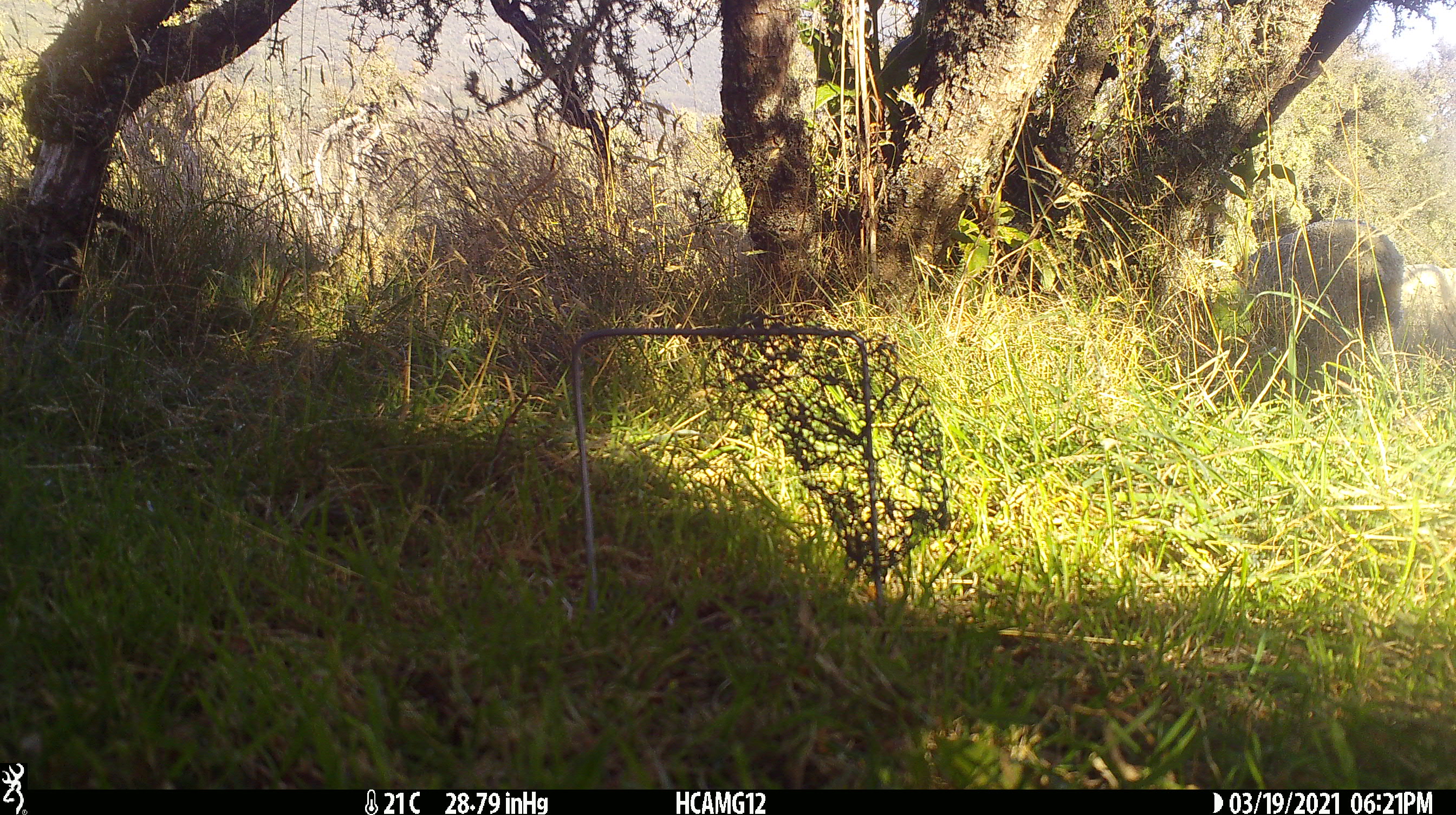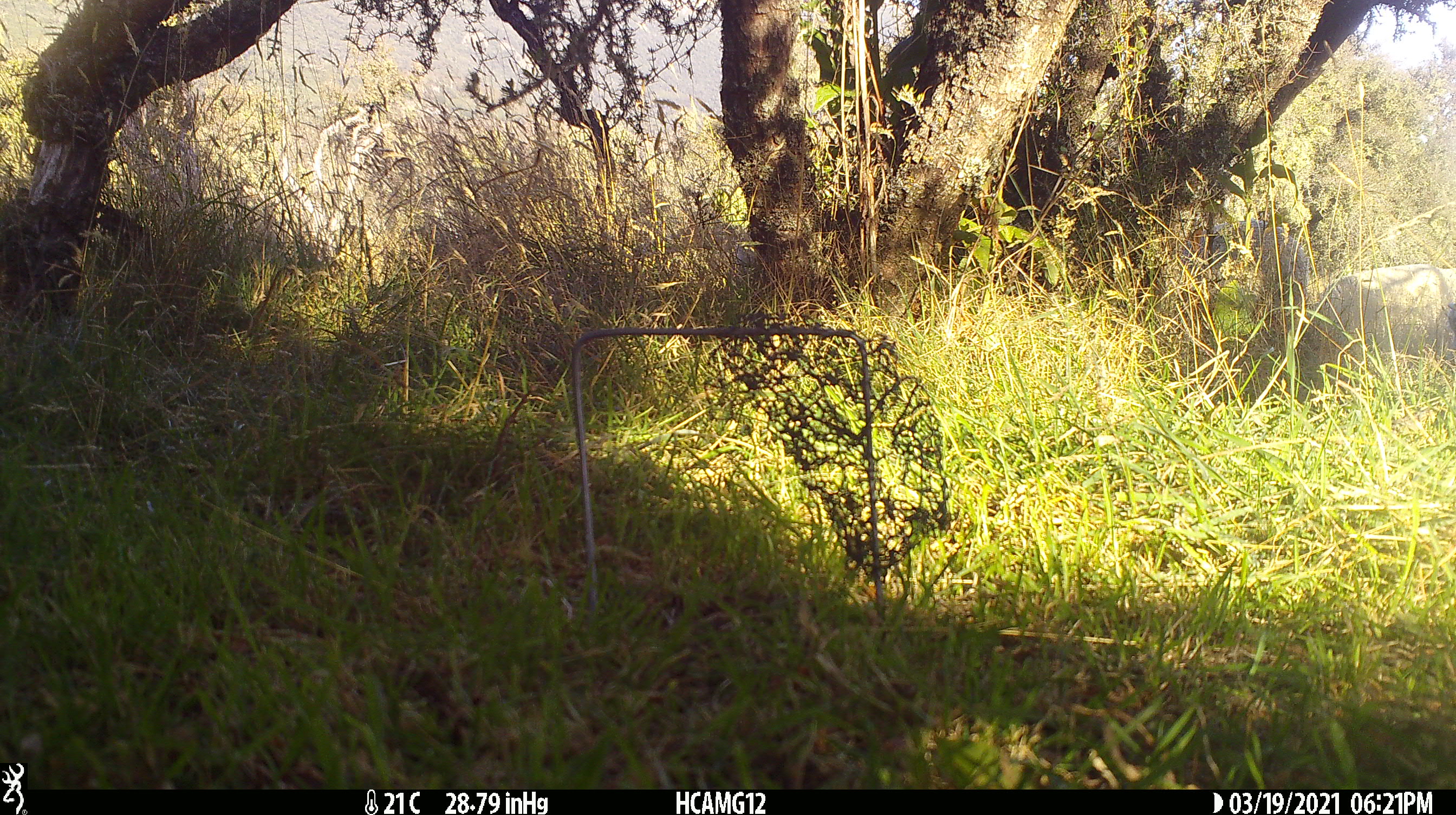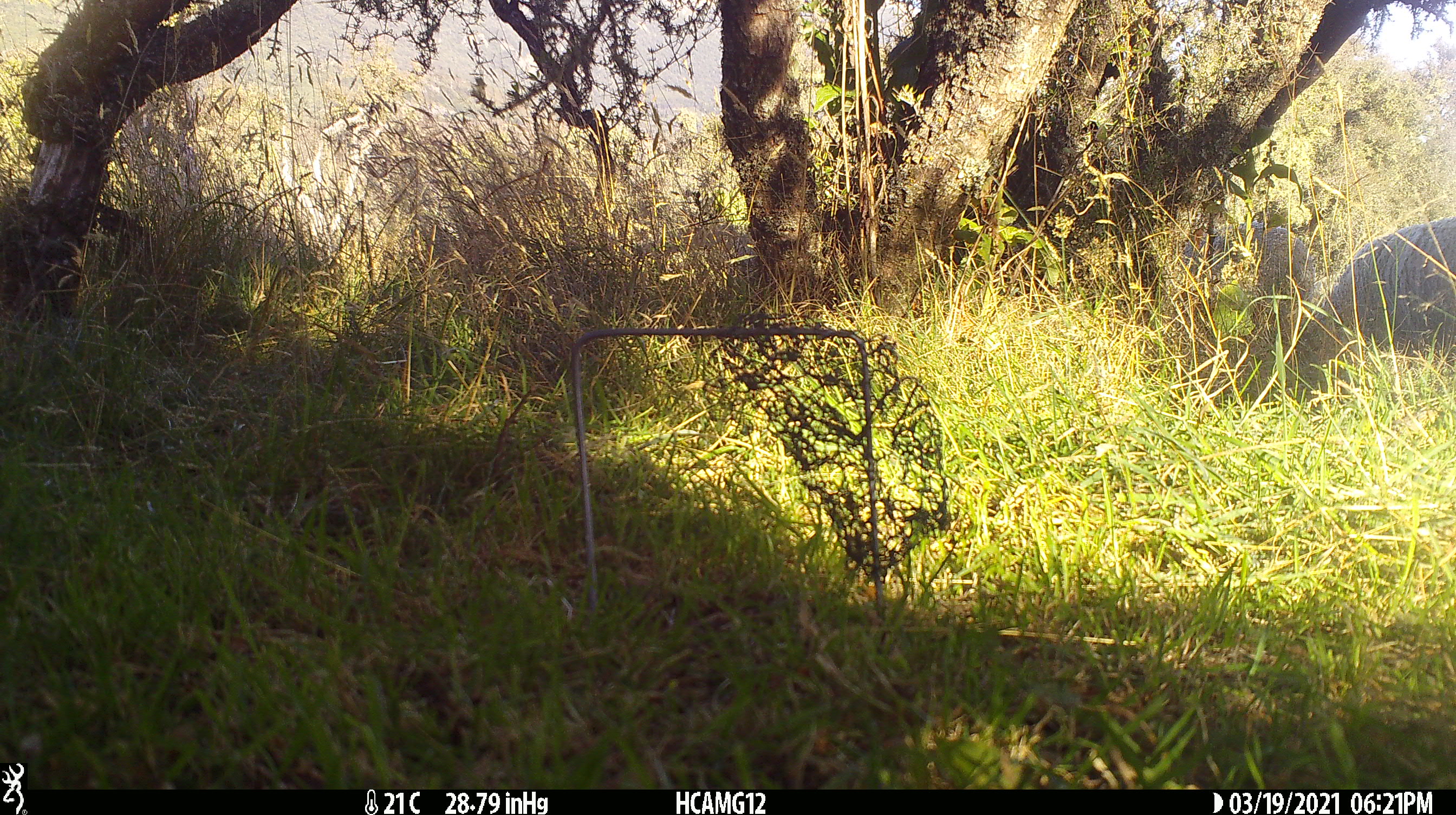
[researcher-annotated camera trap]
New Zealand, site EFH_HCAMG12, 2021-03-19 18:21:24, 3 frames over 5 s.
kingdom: Animalia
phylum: Chordata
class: Mammalia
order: Artiodactyla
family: Bovidae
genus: Ovis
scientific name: Ovis aries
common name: domestic sheep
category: sheep